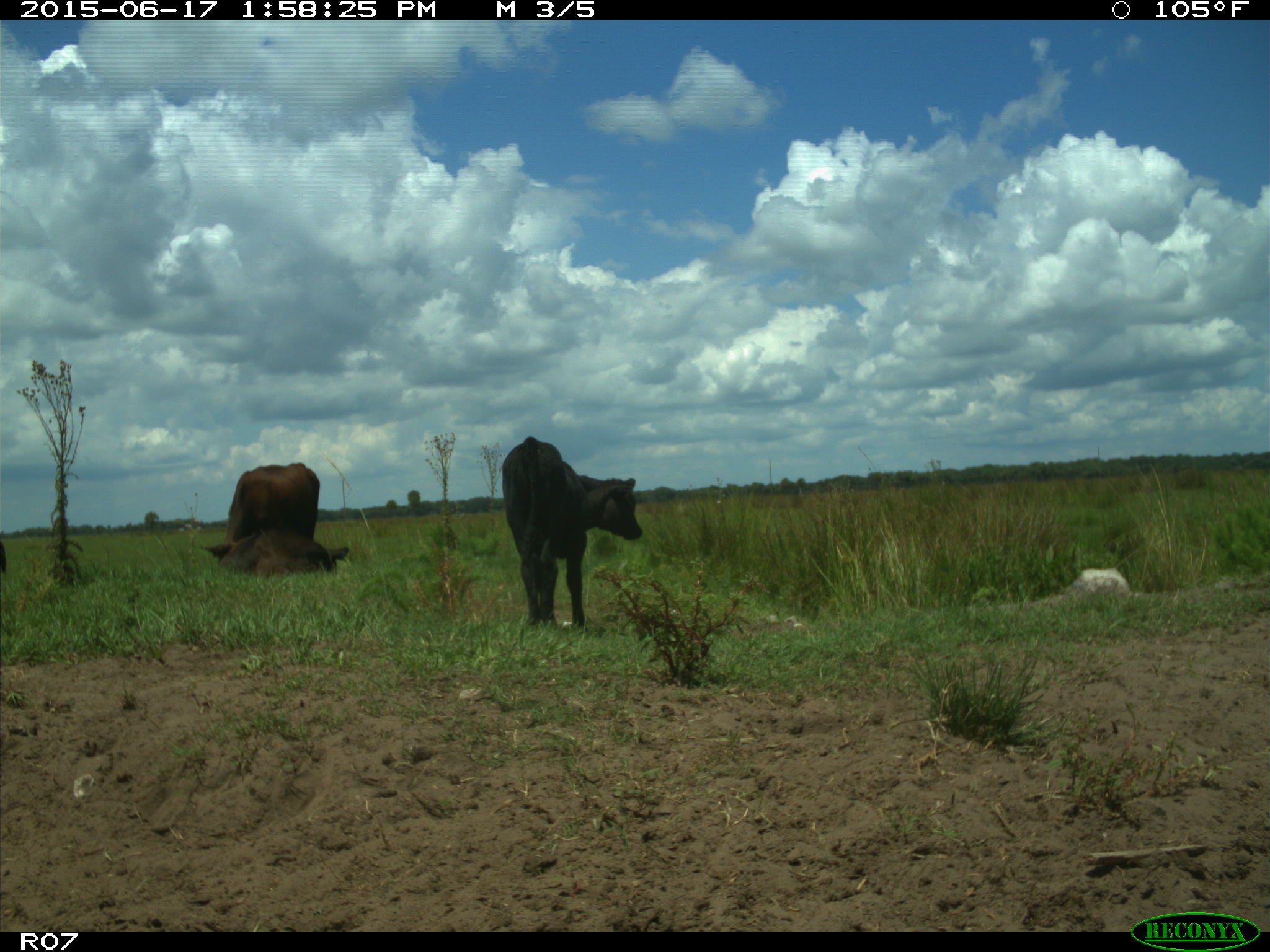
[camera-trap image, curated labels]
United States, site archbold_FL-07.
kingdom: Animalia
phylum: Chordata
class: Mammalia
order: Artiodactyla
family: Bovidae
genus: Bos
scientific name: Bos taurus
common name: domestic cow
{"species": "Bos taurus (domestic cow)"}